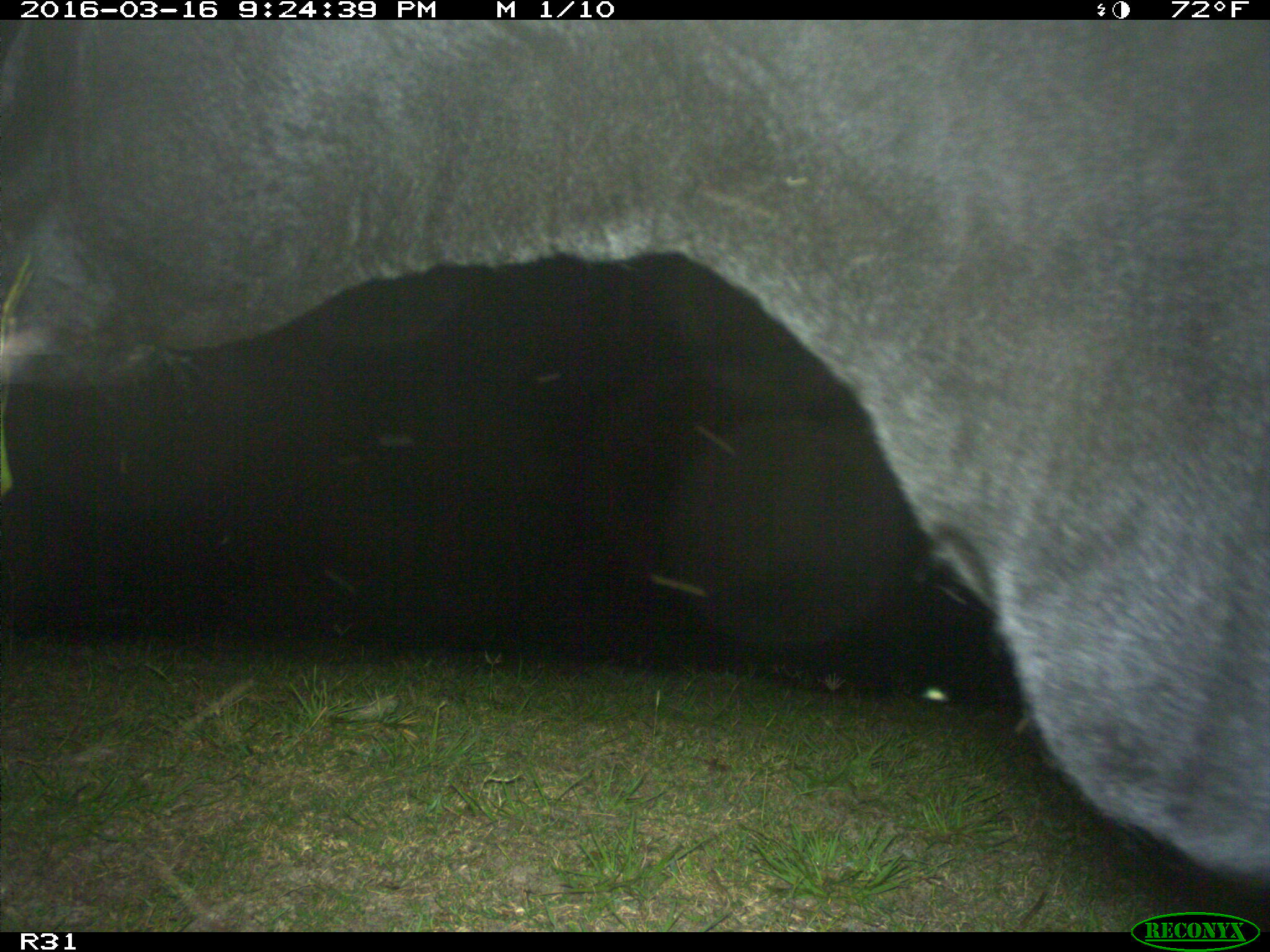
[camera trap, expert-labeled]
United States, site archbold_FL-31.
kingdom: Animalia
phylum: Chordata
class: Mammalia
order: Artiodactyla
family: Bovidae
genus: Bos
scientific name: Bos taurus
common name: domestic cow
Bos taurus (domestic cow).